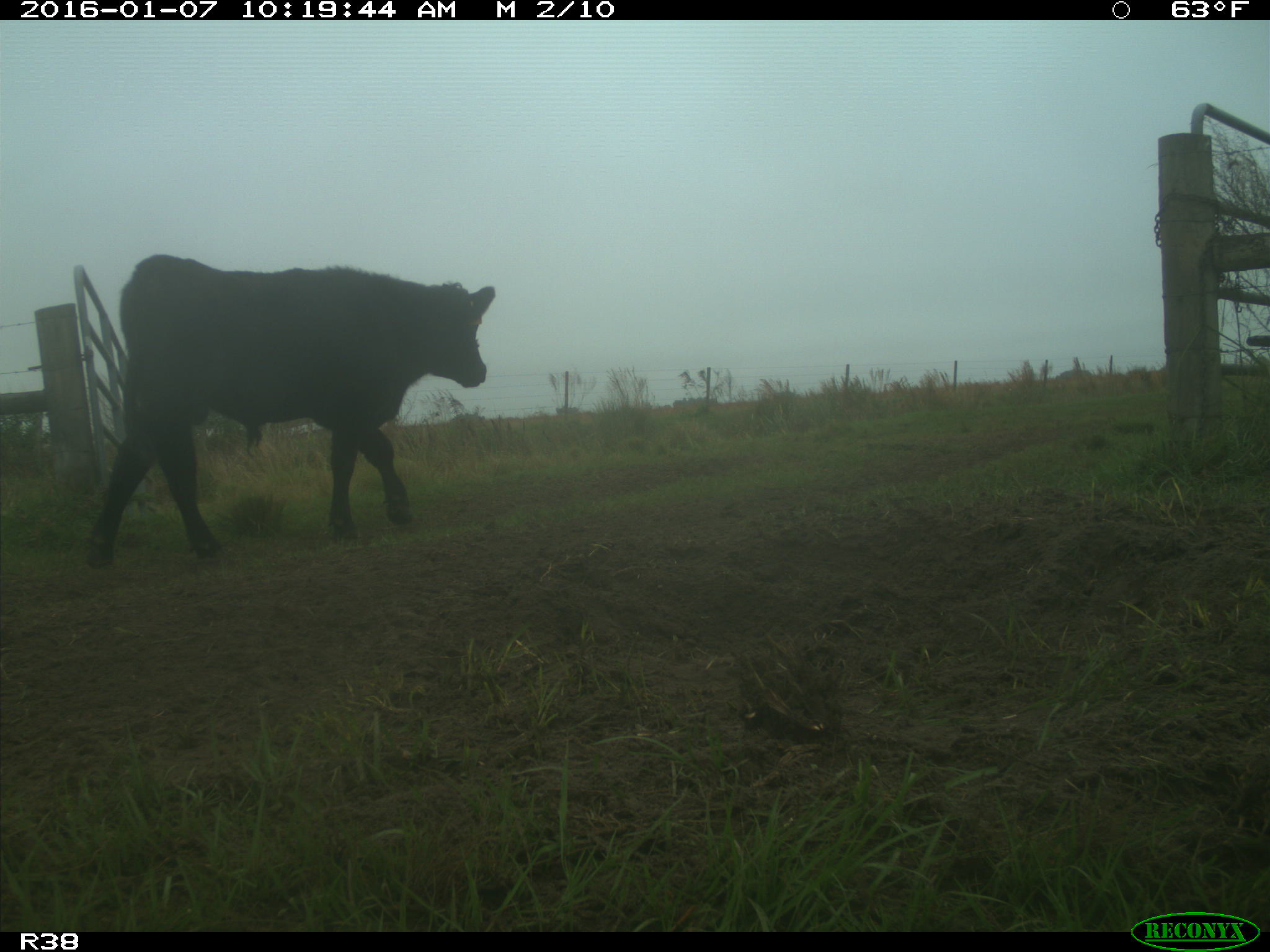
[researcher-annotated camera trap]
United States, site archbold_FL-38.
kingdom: Animalia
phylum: Chordata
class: Mammalia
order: Artiodactyla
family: Bovidae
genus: Bos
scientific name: Bos taurus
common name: domestic cow